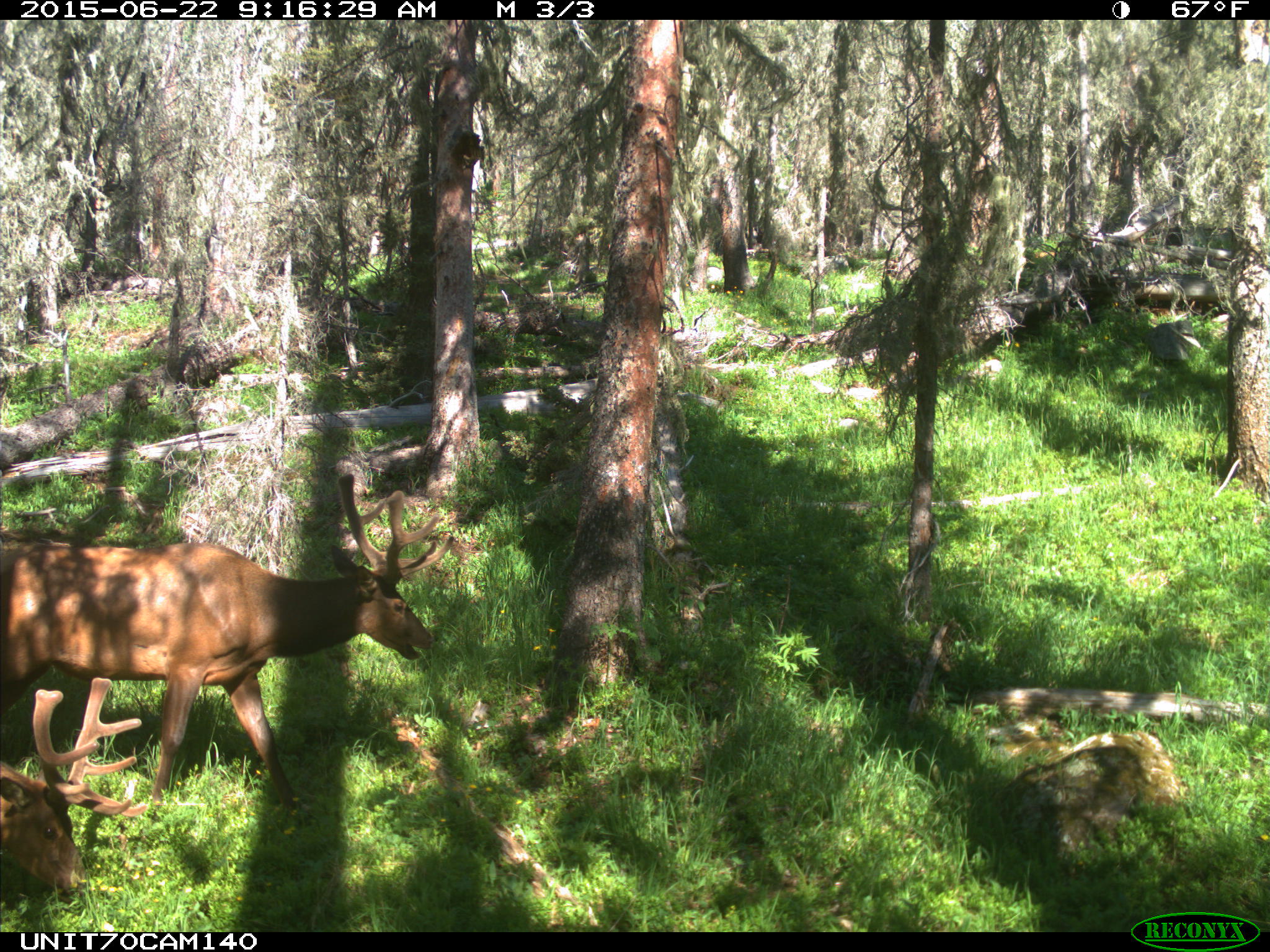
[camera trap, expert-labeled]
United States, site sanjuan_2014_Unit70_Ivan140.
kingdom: Animalia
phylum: Chordata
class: Mammalia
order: Artiodactyla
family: Cervidae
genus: Cervus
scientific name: Cervus elaphus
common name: red deer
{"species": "Cervus elaphus (red deer)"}